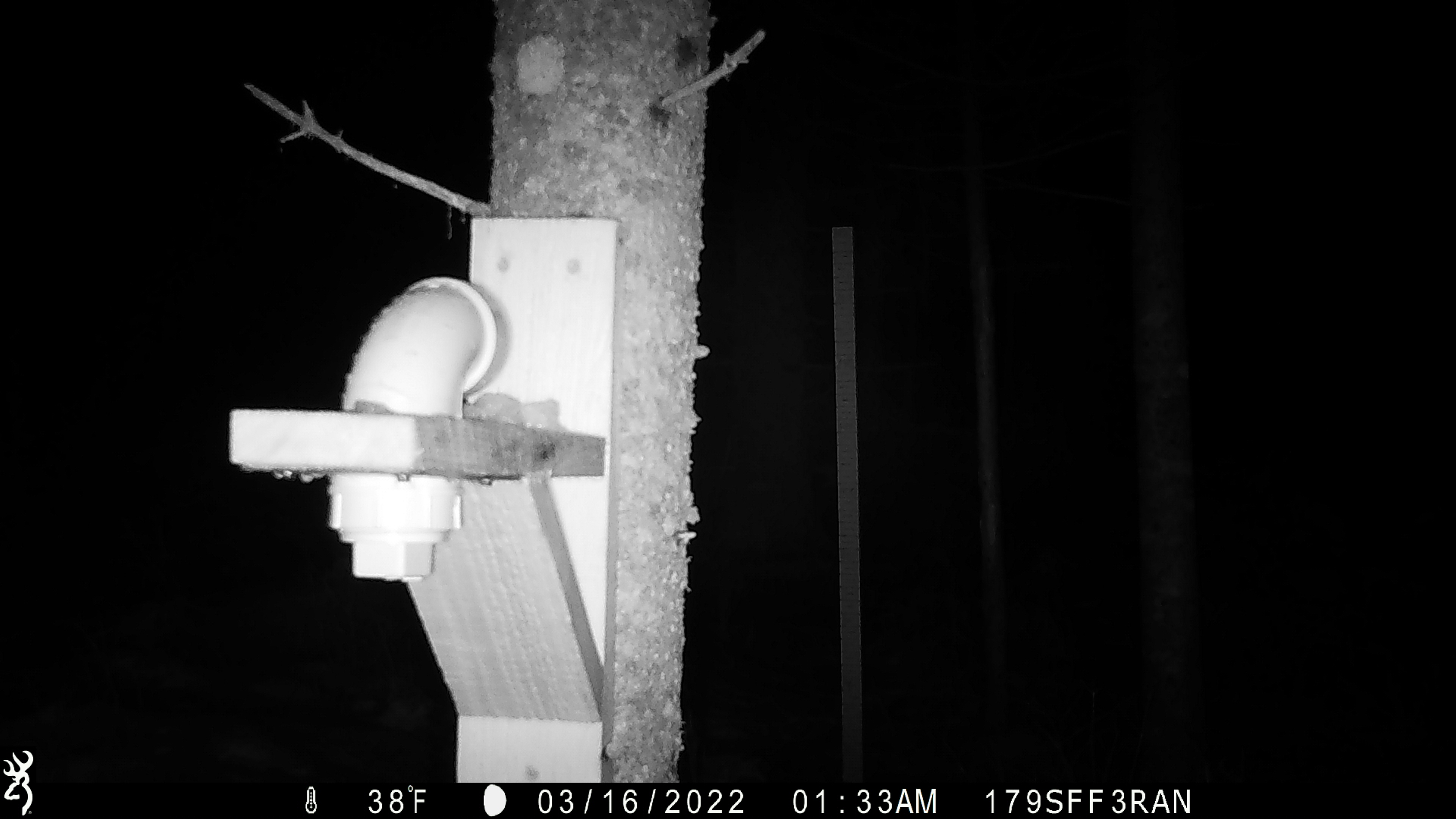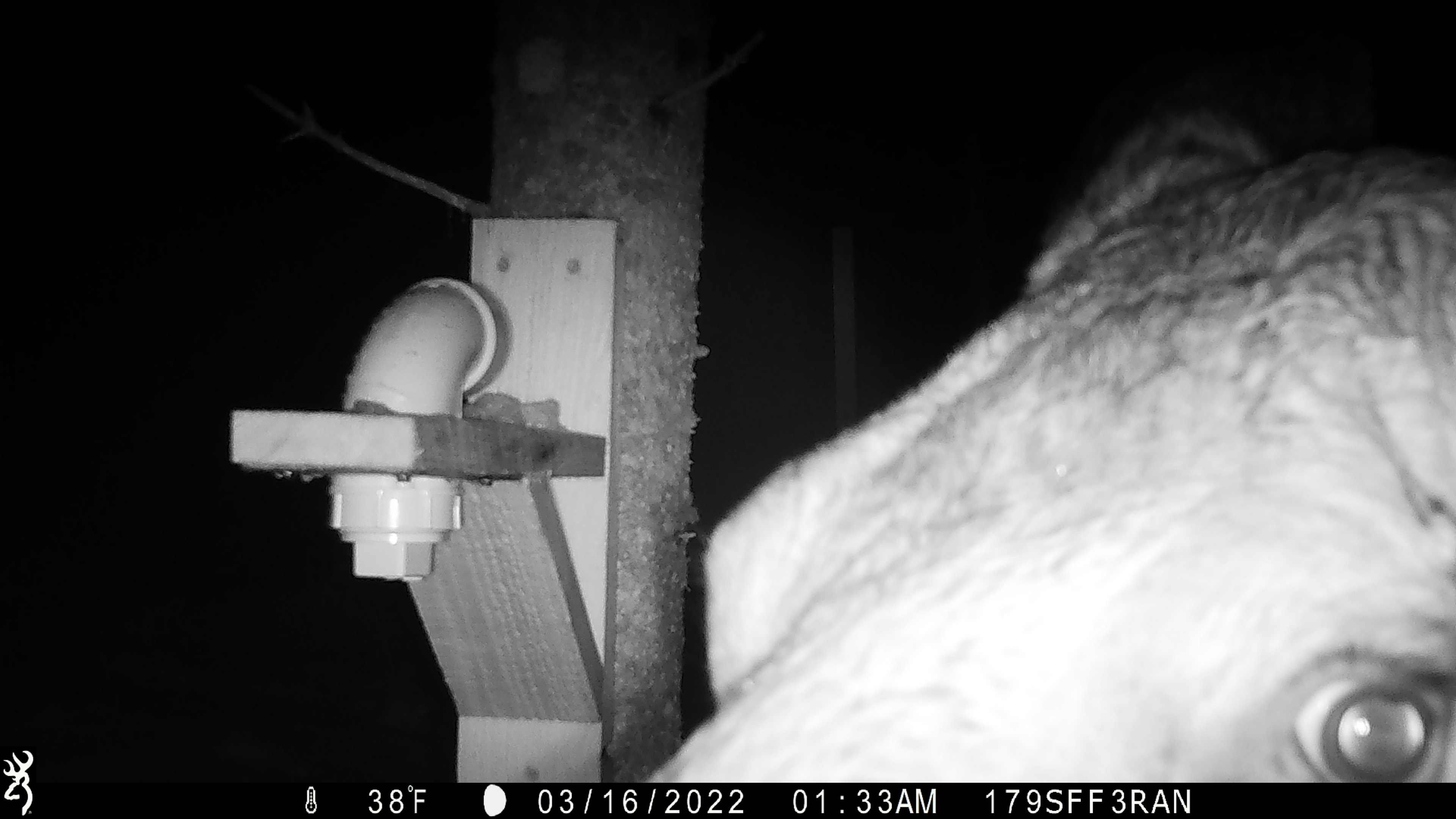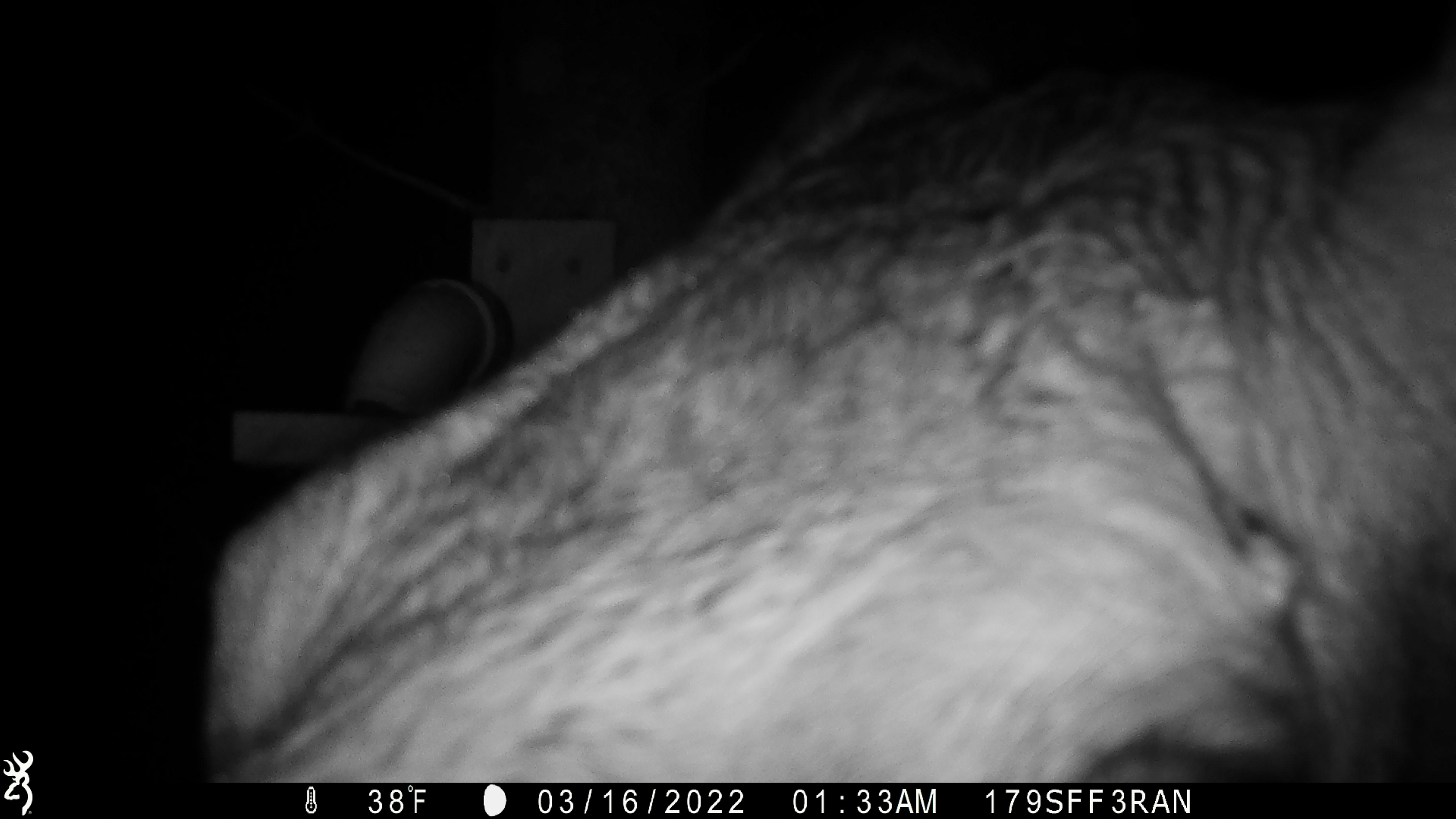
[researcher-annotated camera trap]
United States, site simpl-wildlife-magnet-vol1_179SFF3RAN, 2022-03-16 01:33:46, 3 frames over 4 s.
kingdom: Animalia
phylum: Chordata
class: Mammalia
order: Artiodactyla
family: Cervidae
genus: Alces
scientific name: Alces alces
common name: moose